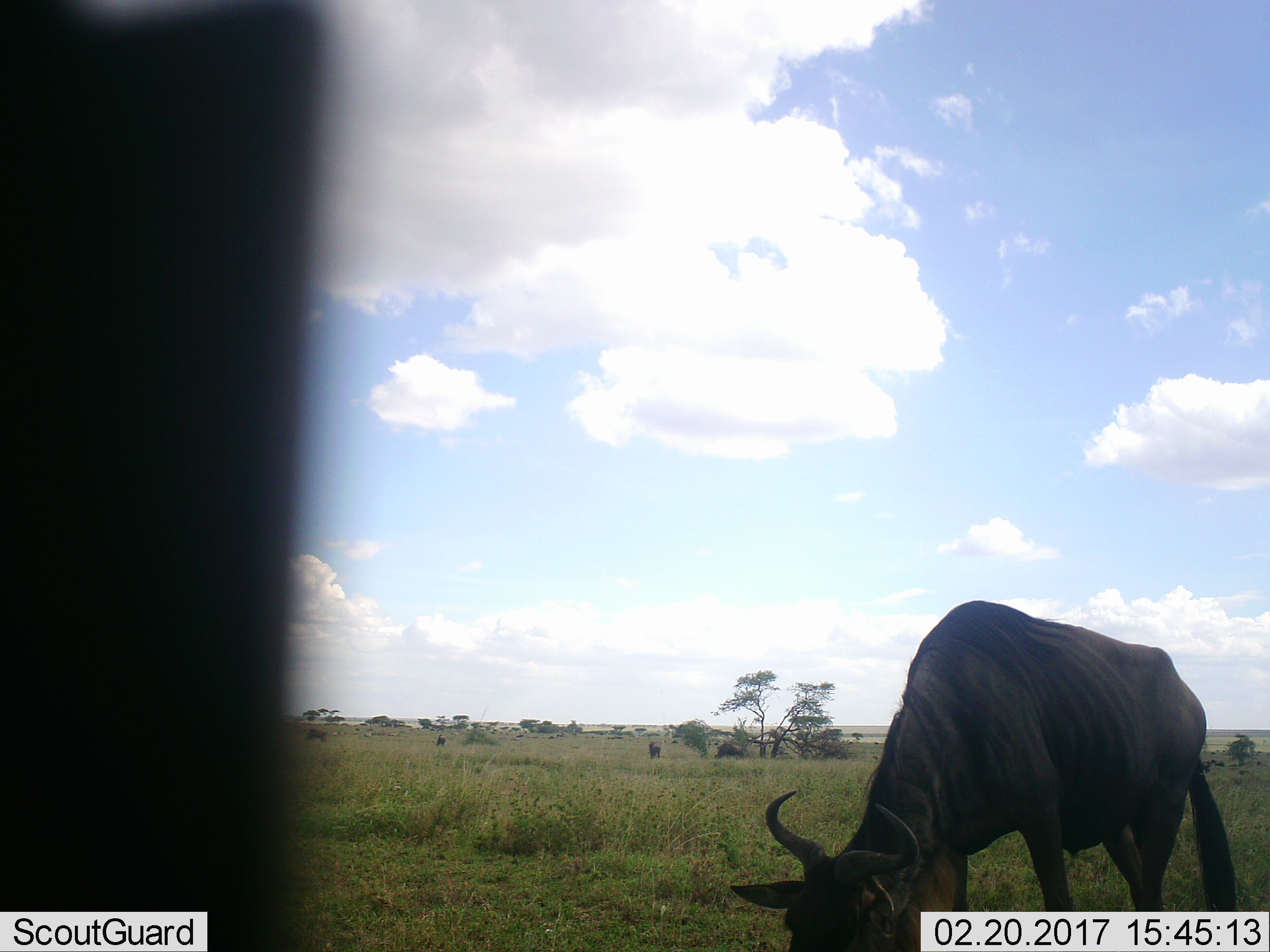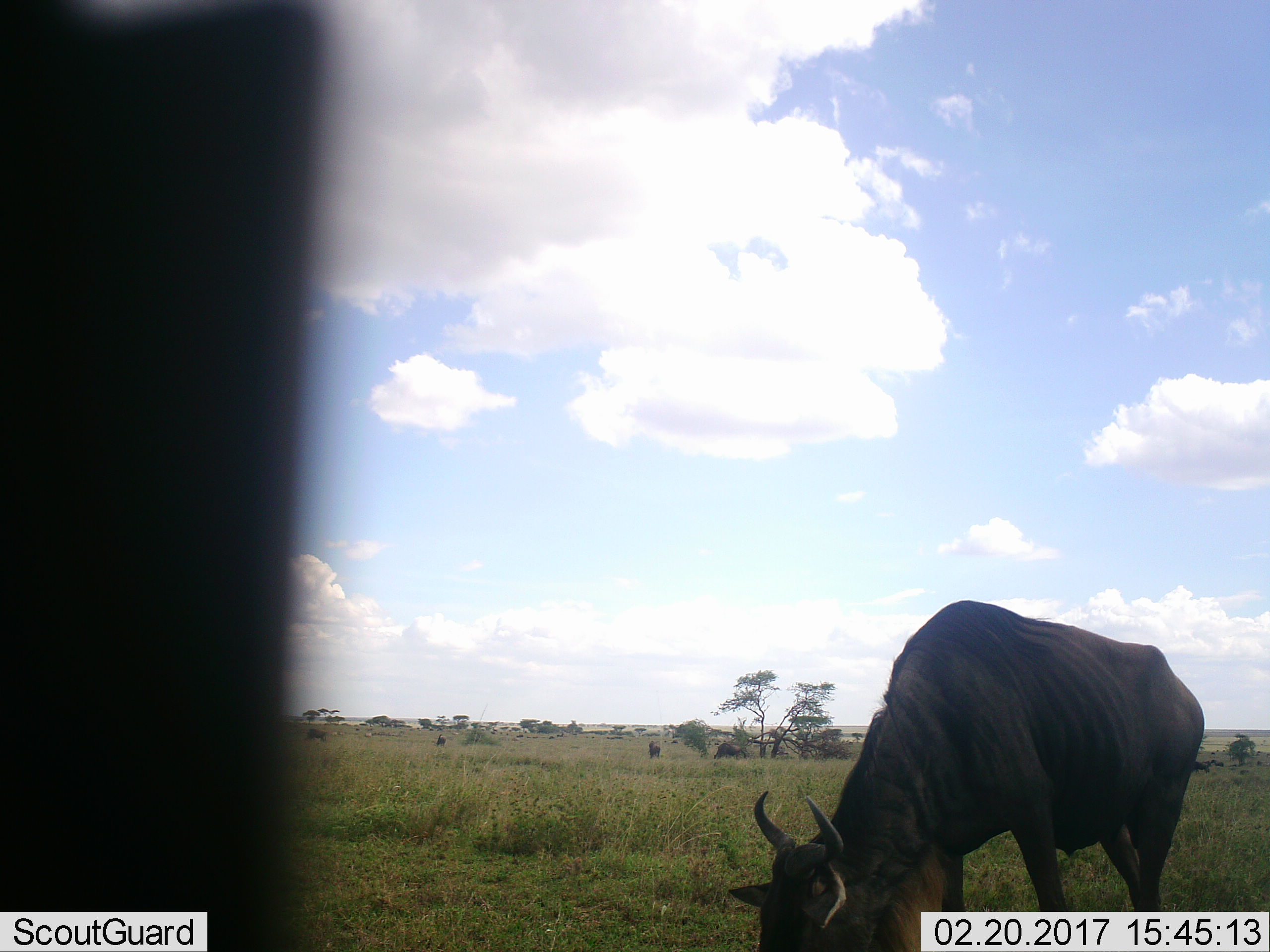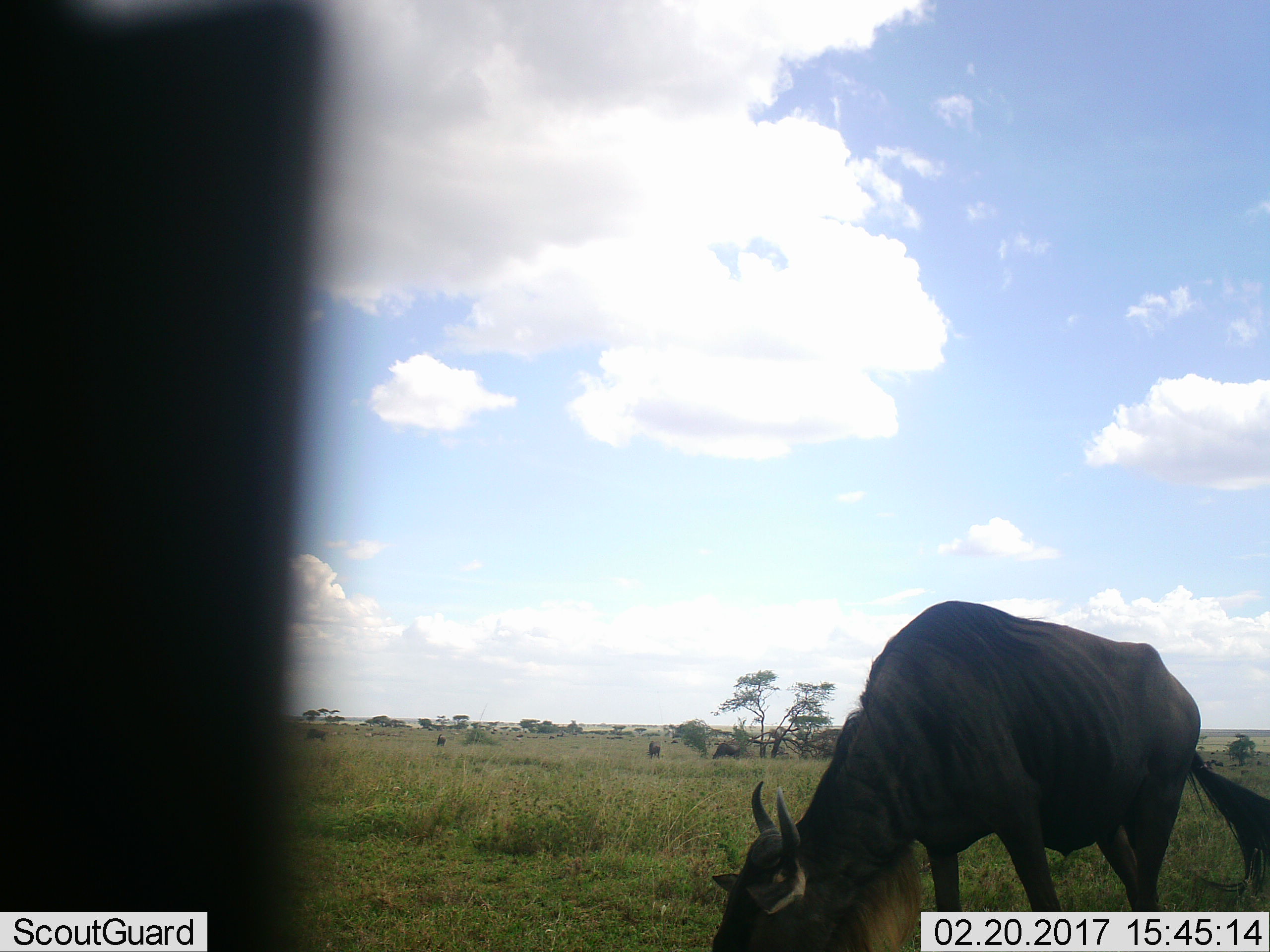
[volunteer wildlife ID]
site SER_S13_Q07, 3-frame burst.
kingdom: Animalia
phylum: Chordata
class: Mammalia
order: Artiodactyla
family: Bovidae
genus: Connochaetes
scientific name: Connochaetes taurinus taurinus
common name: blue wildebeest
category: wildebeestblue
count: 4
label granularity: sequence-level